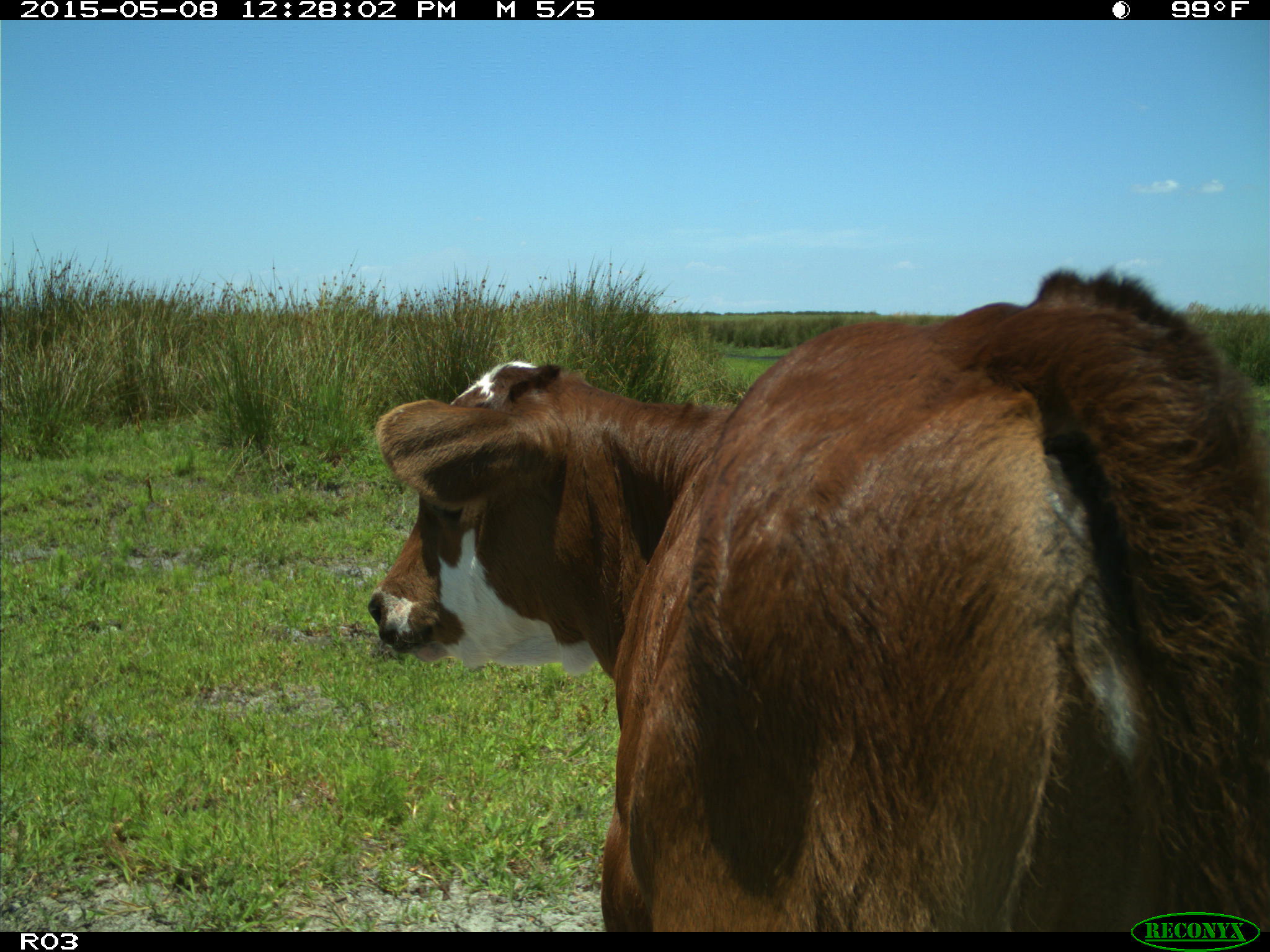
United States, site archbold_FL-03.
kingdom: Animalia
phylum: Chordata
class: Mammalia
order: Artiodactyla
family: Bovidae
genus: Bos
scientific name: Bos taurus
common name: domestic cow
Bos taurus (domestic cow).